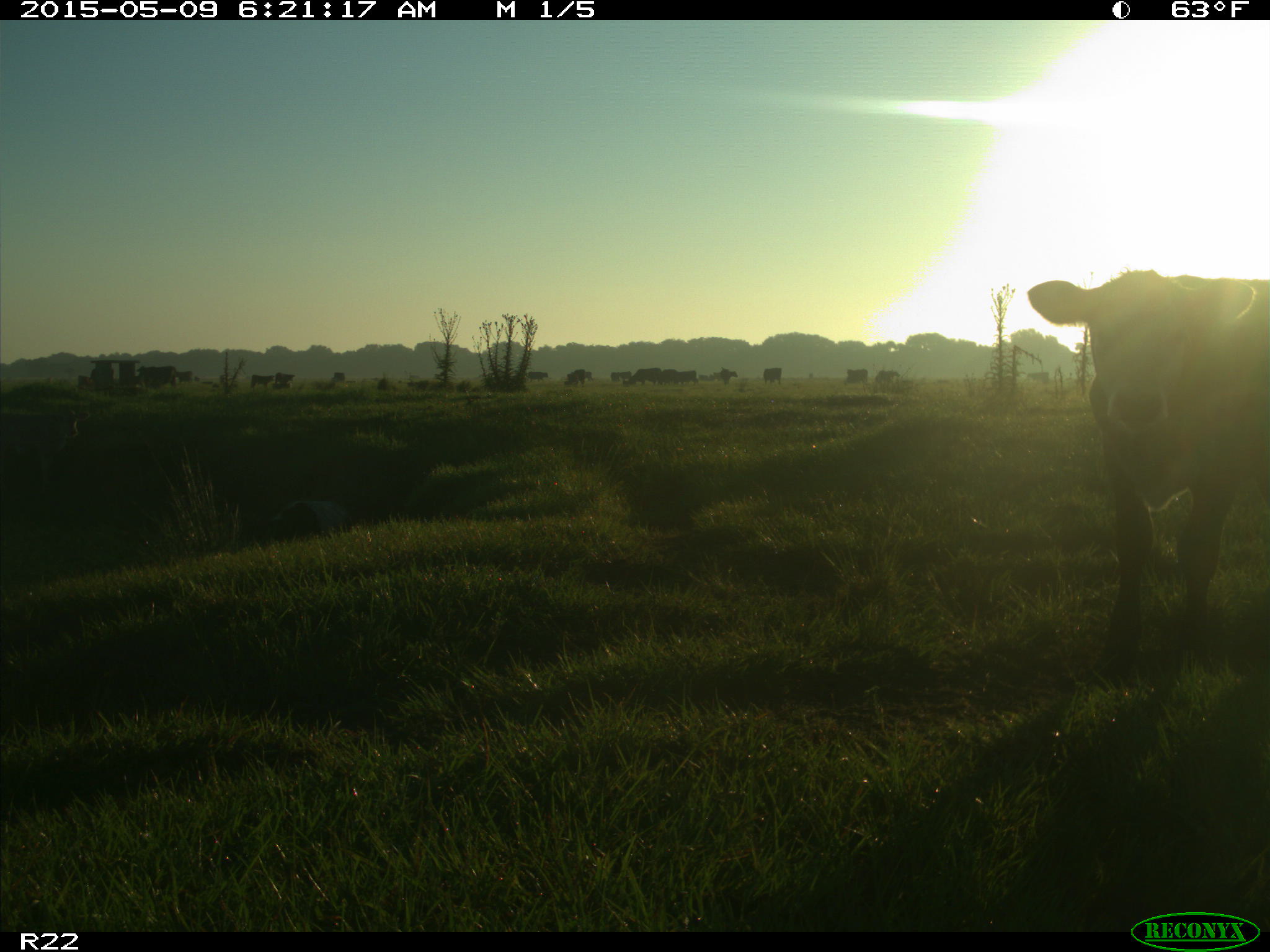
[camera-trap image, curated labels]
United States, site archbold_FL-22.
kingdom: Animalia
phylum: Chordata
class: Mammalia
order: Artiodactyla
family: Bovidae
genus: Bos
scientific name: Bos taurus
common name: domestic cow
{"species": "Bos taurus (domestic cow)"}